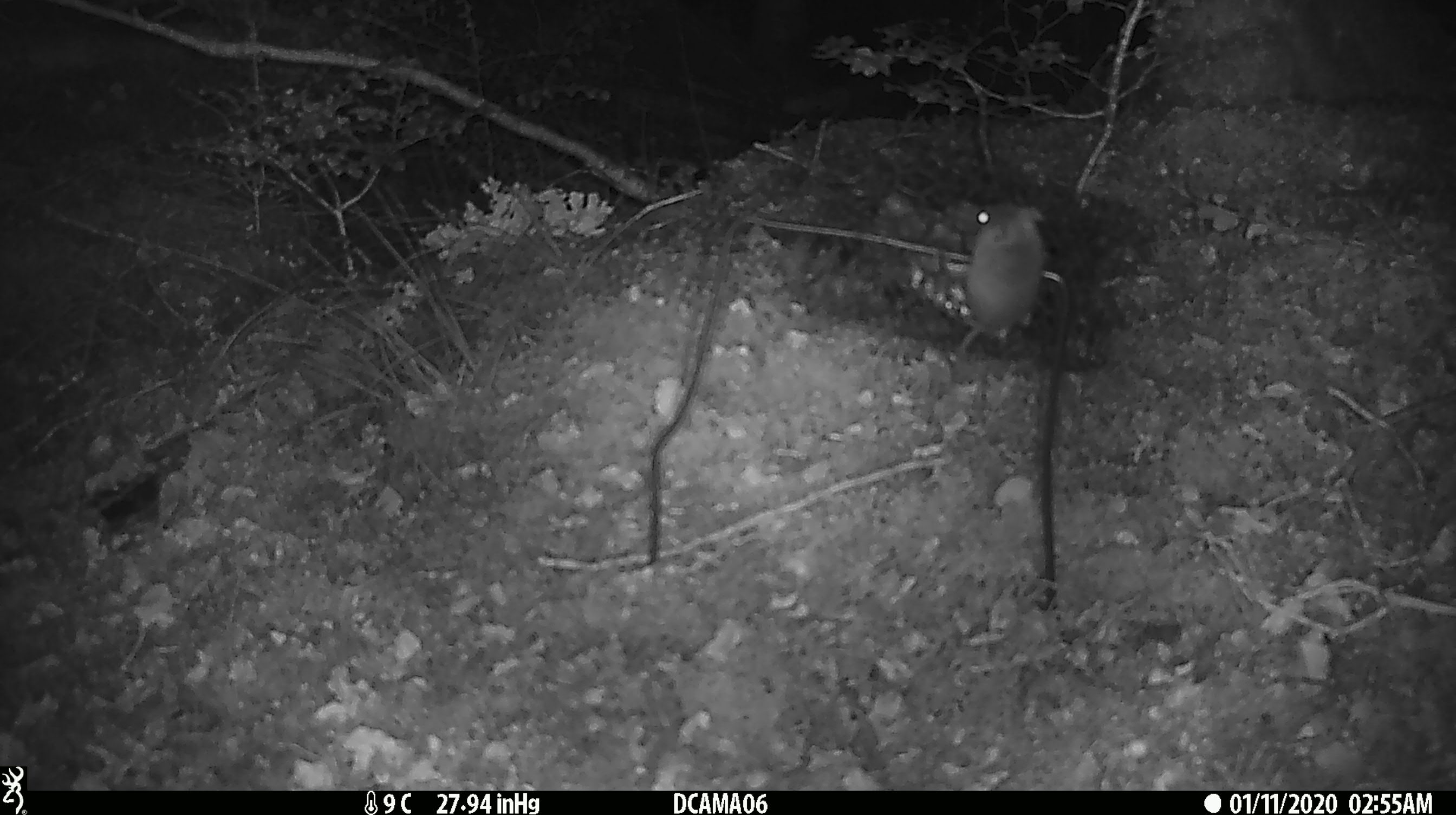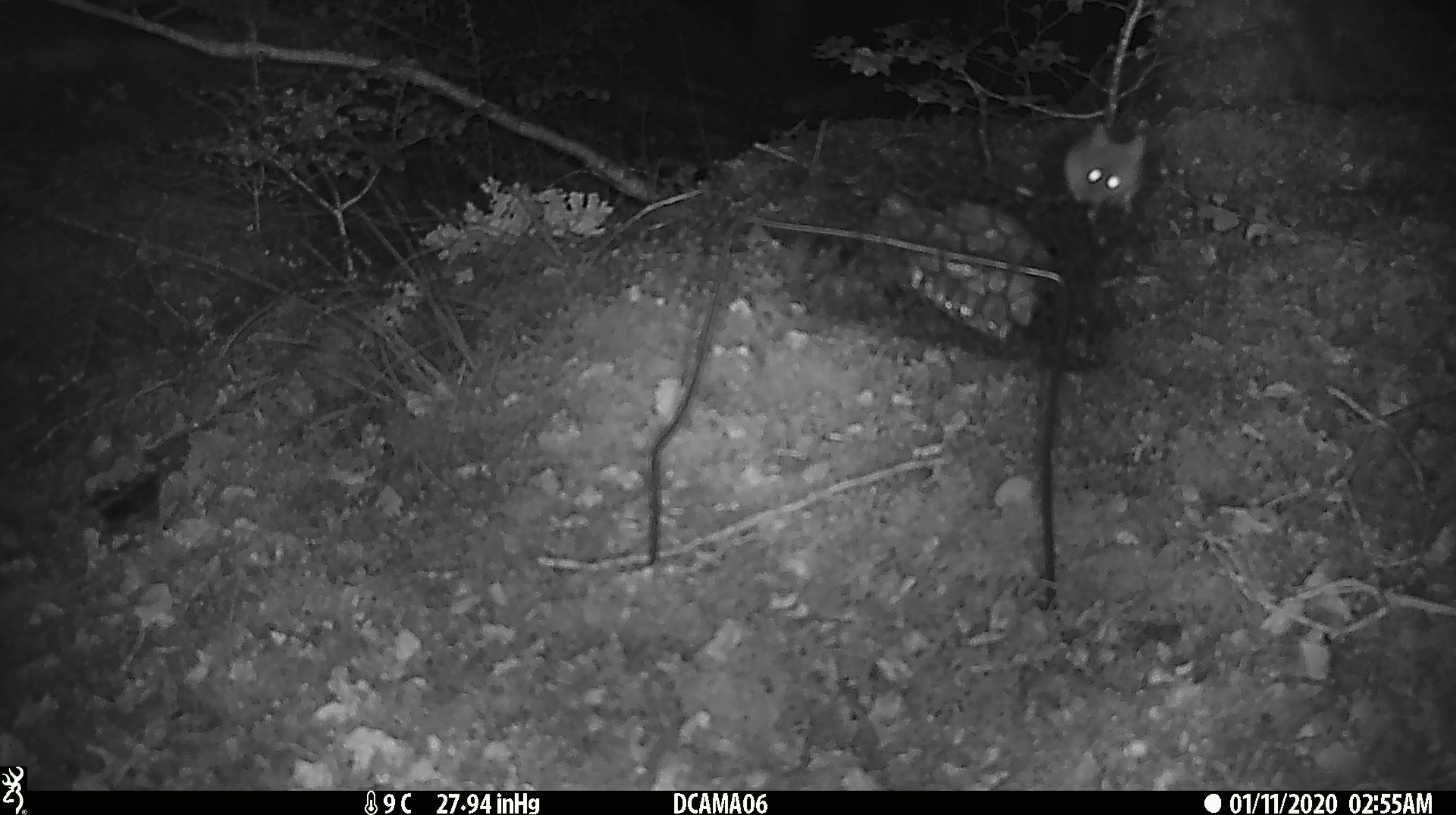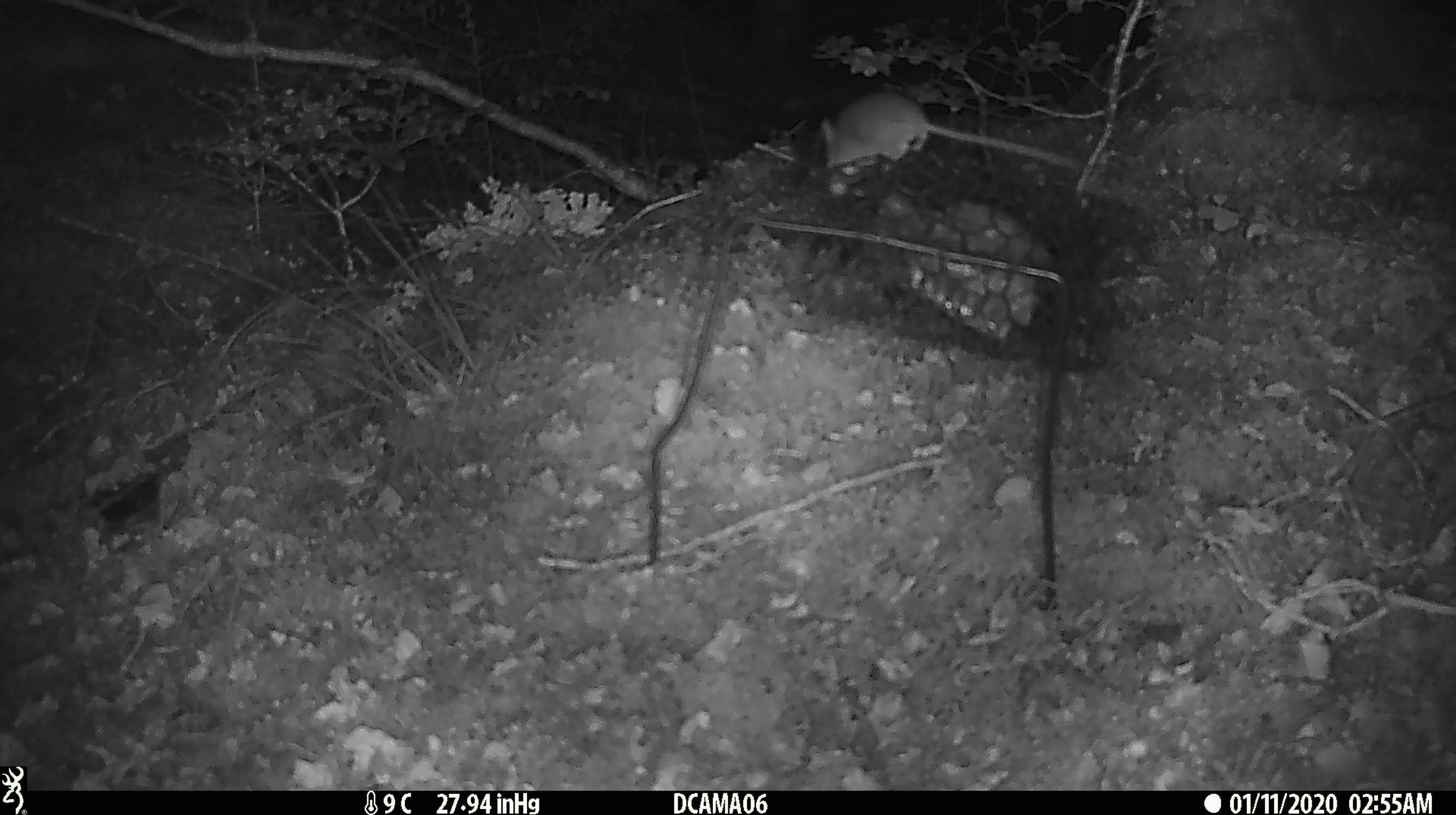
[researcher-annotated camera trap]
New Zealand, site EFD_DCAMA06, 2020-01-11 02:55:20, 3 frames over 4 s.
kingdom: Animalia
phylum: Chordata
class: Mammalia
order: Rodentia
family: Muridae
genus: Mus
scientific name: Mus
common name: mouse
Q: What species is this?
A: Mouse (Mus).